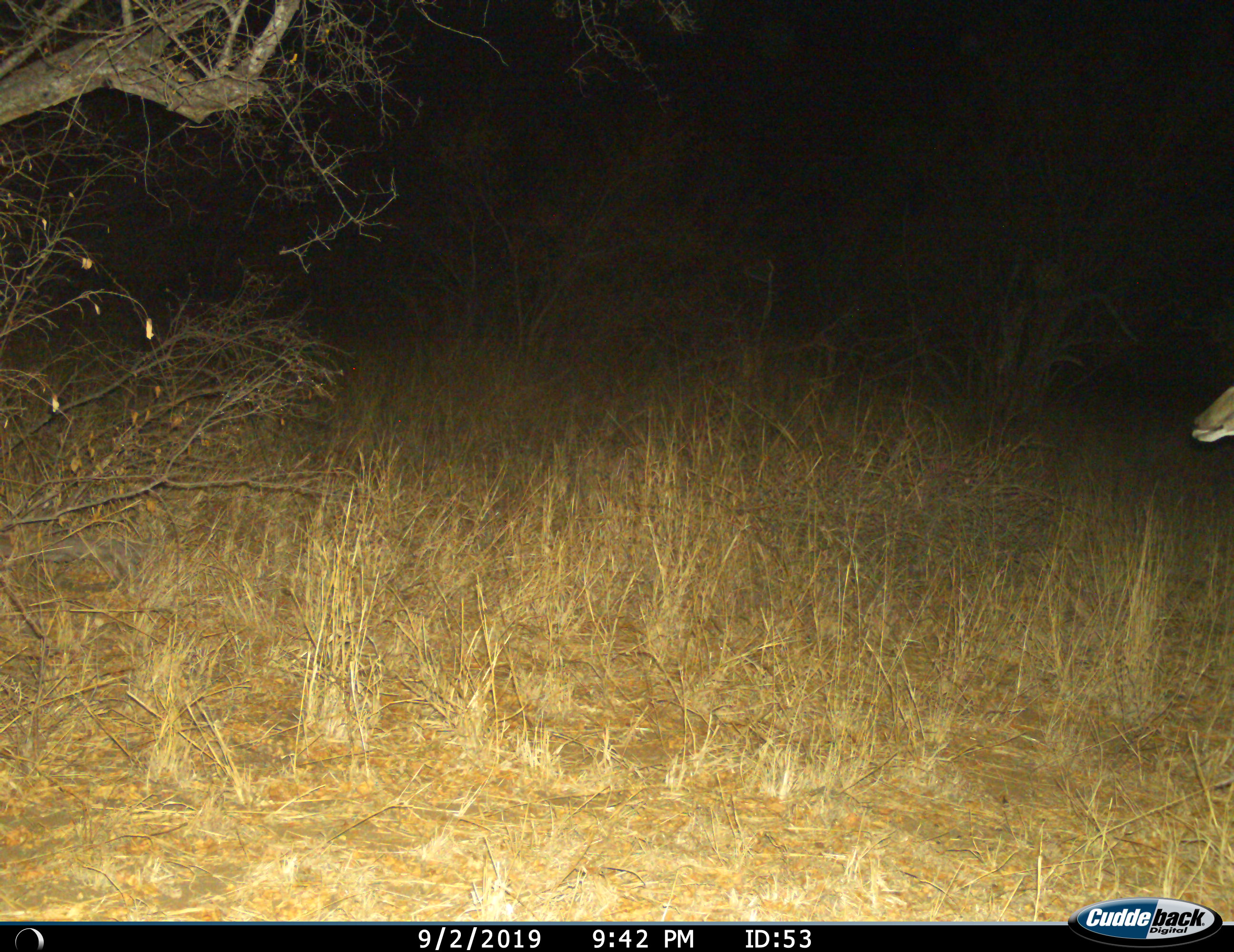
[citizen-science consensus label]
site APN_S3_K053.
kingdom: Animalia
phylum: Chordata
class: Mammalia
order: Artiodactyla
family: Bovidae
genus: Aepyceros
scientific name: Aepyceros melampus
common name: impala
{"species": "impala (Aepyceros melampus)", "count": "1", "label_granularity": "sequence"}